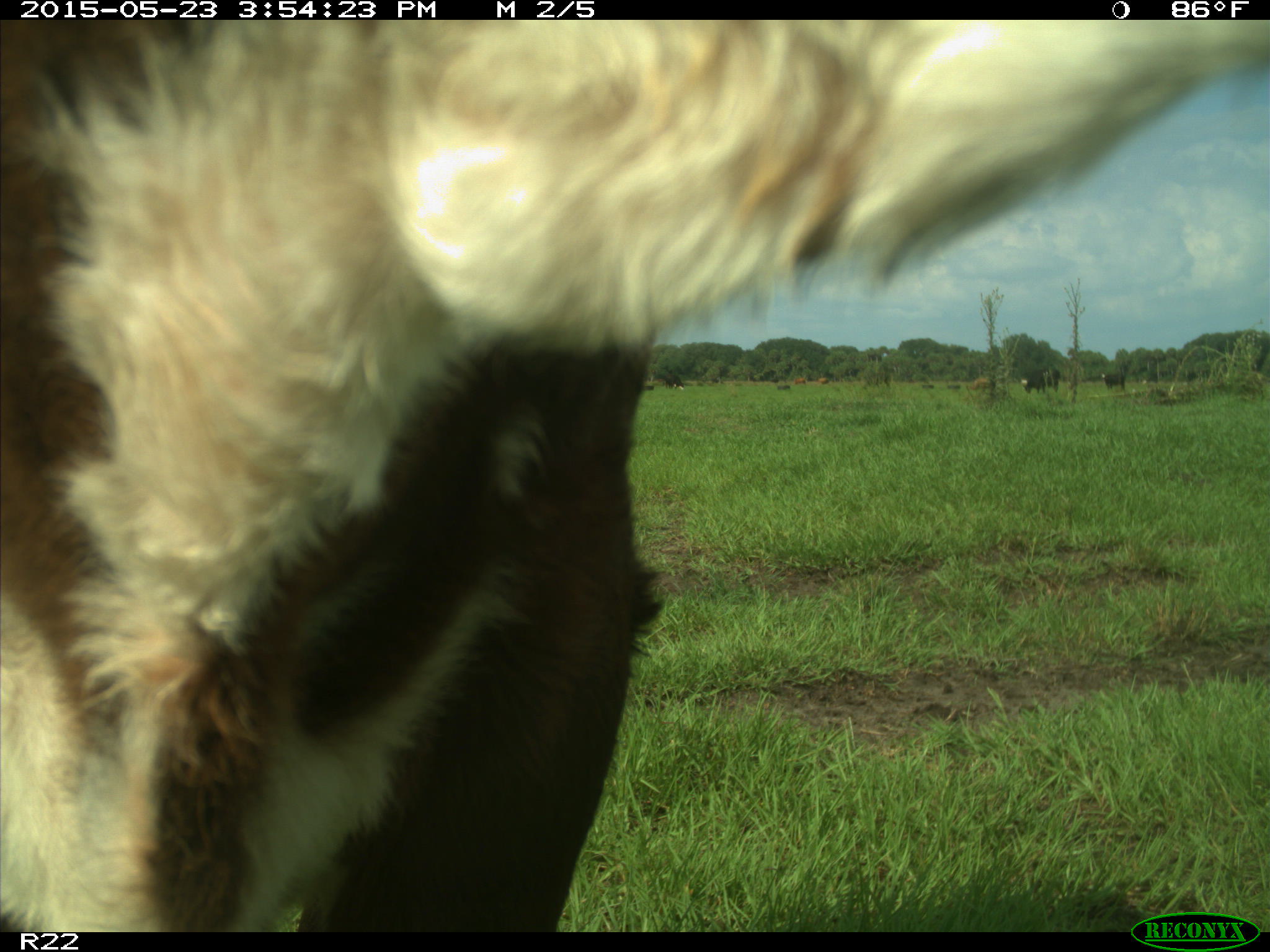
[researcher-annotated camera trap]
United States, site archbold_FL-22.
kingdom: Animalia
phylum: Chordata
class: Mammalia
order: Artiodactyla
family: Bovidae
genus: Bos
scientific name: Bos taurus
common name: domestic cow